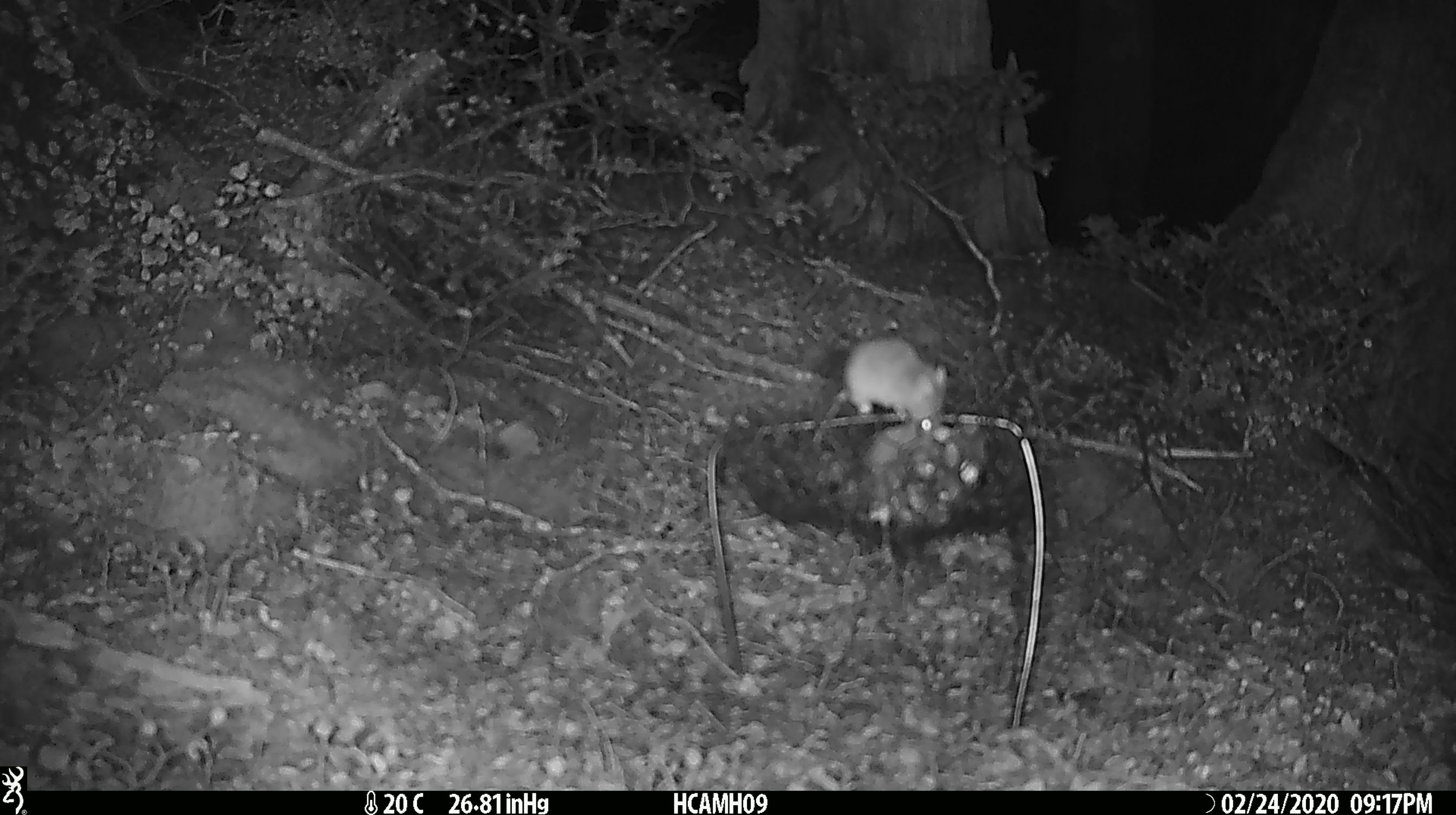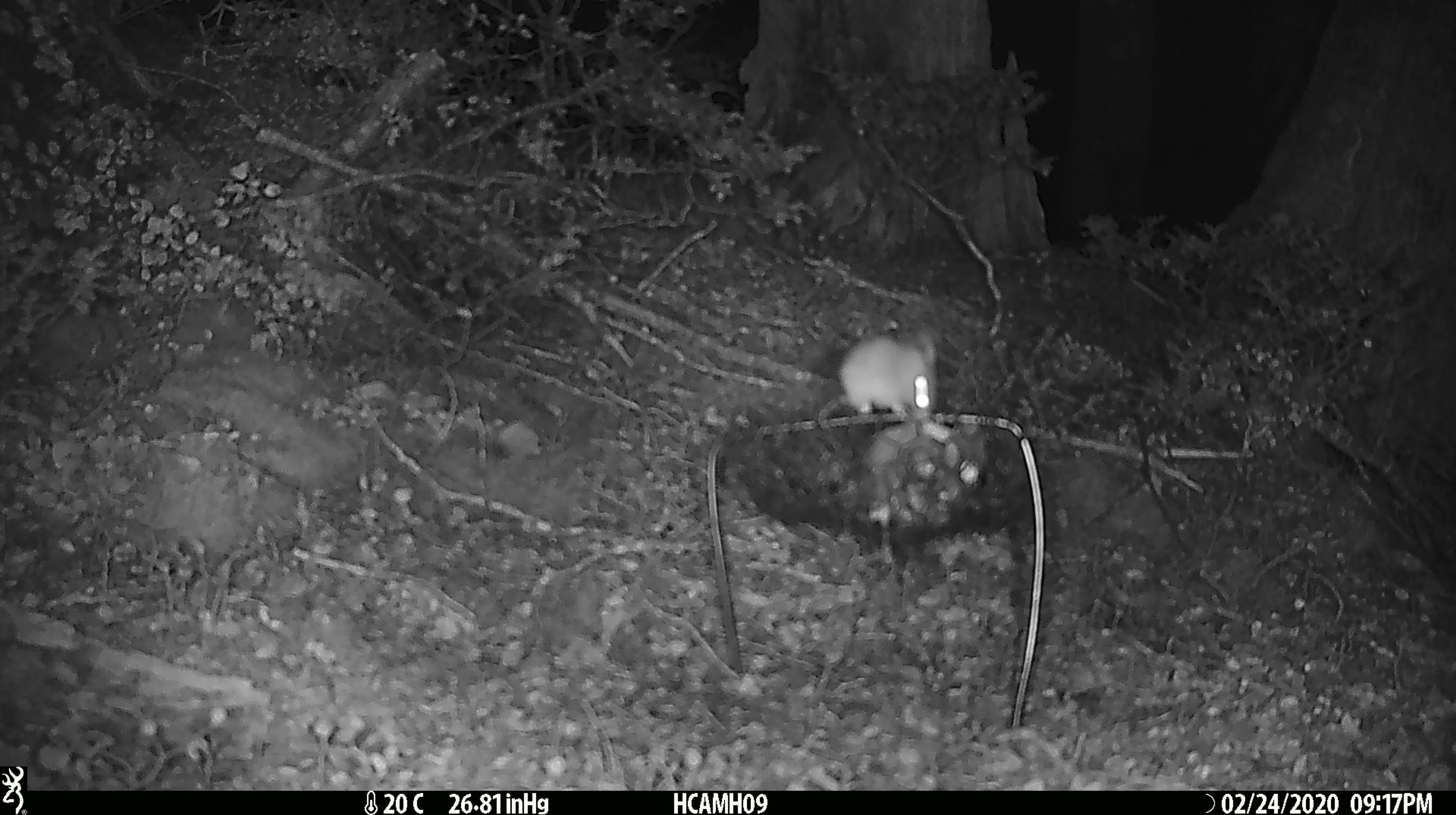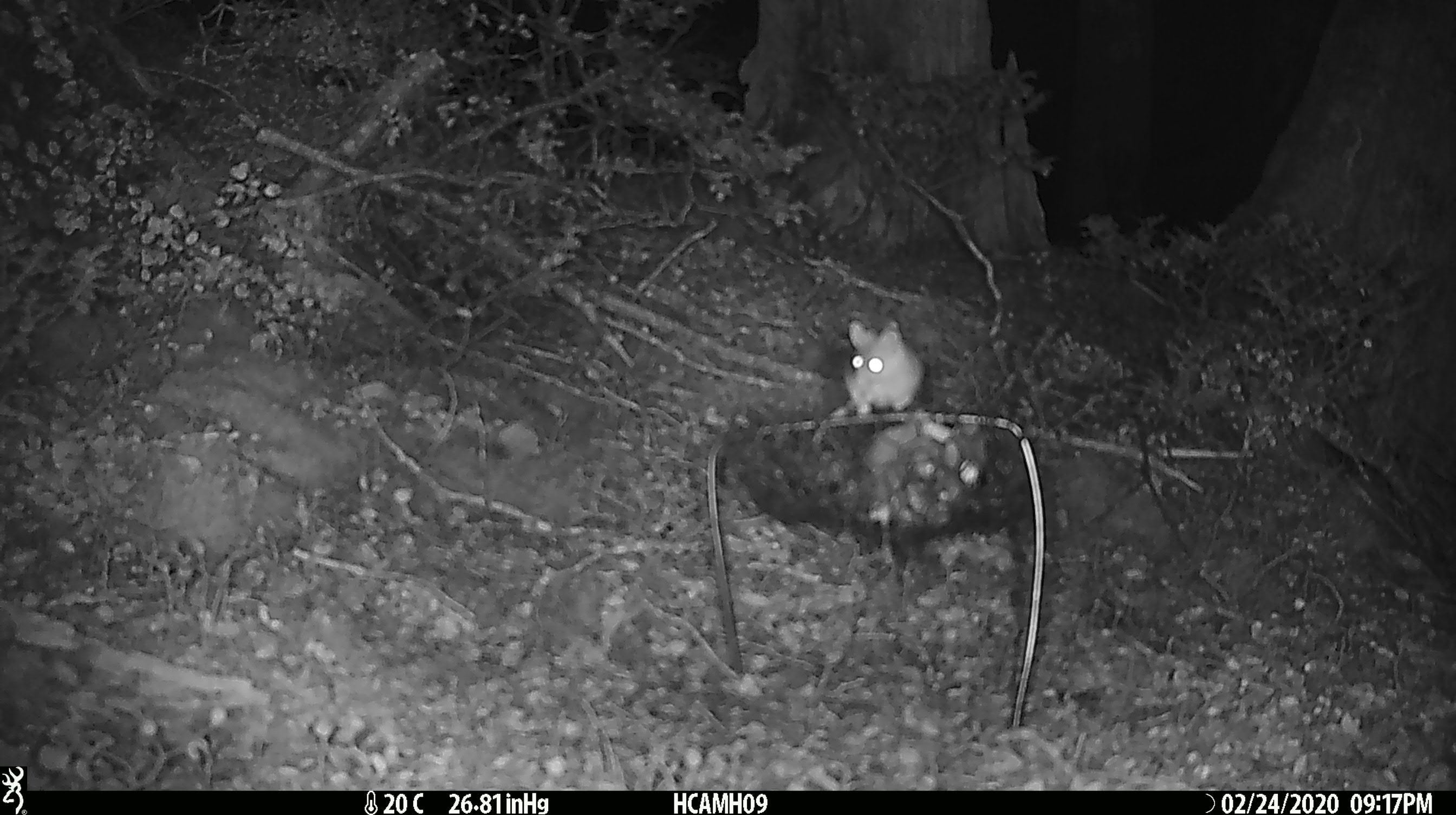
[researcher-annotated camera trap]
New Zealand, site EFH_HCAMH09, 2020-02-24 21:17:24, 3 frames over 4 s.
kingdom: Animalia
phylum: Chordata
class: Mammalia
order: Rodentia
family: Muridae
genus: Mus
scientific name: Mus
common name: mouse